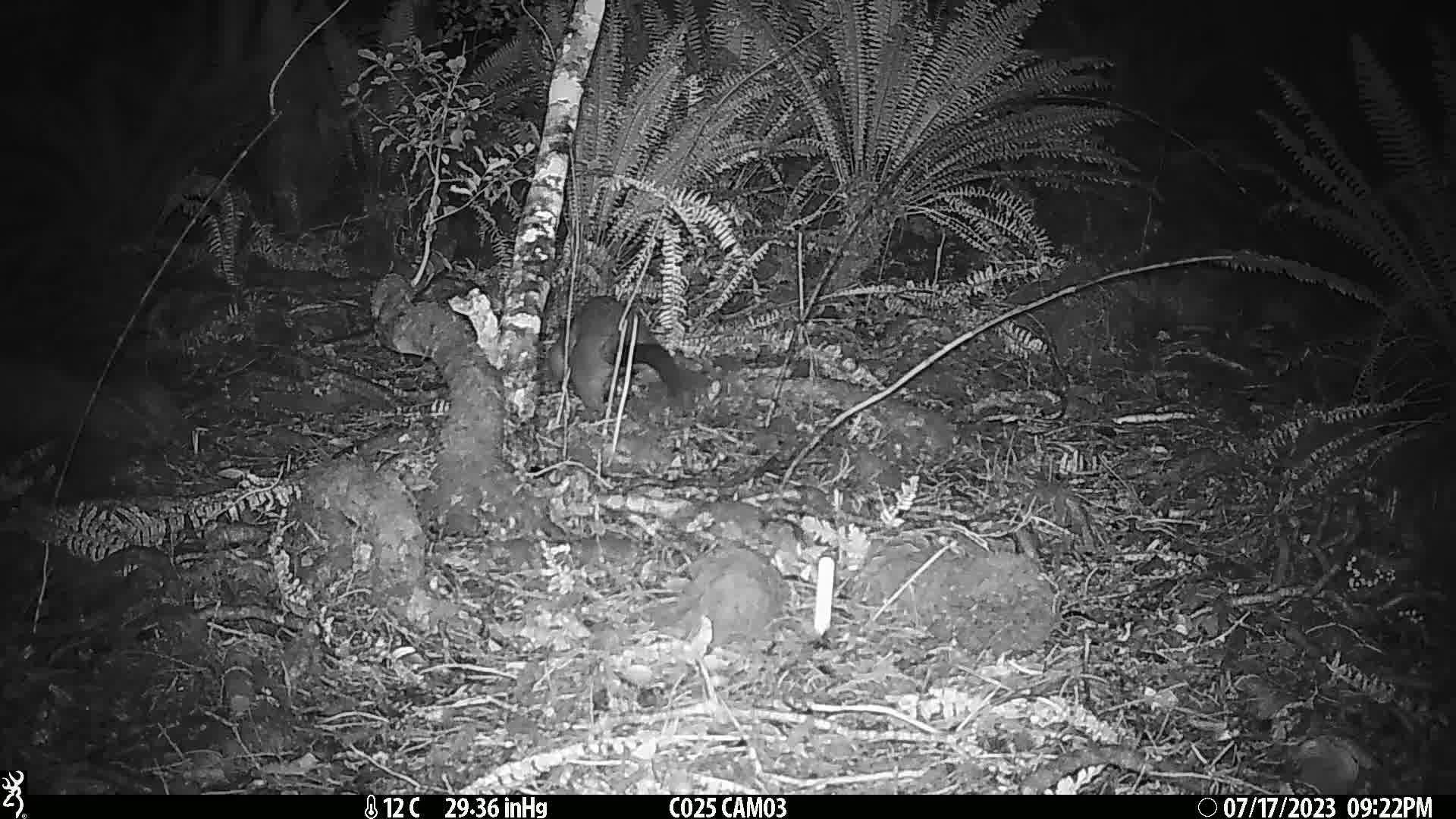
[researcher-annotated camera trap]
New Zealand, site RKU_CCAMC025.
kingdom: Animalia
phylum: Chordata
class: Mammalia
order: Diprotodontia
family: Phalangeridae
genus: Trichosurus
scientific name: Trichosurus vulpecula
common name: common brushtail possum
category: possum